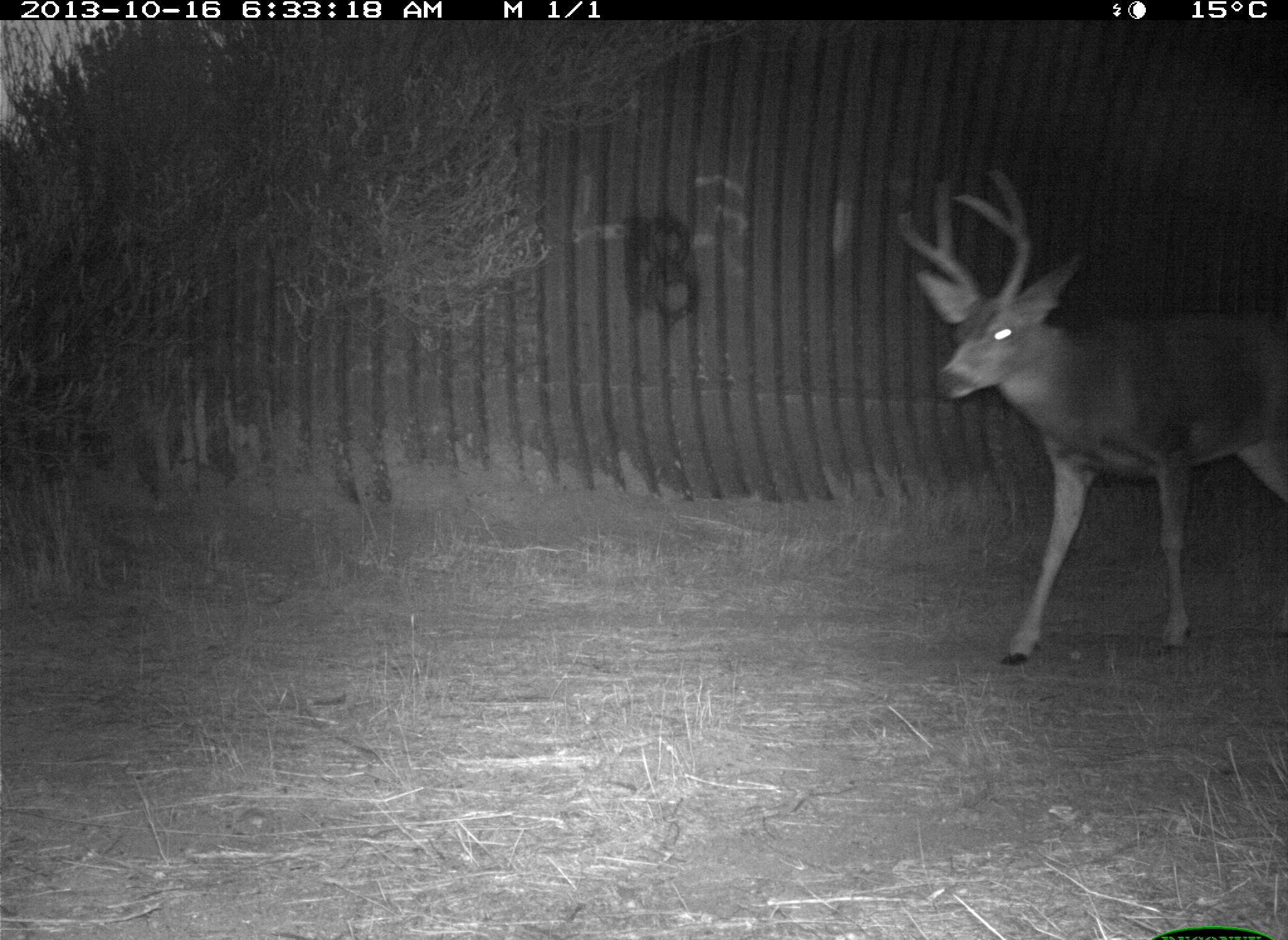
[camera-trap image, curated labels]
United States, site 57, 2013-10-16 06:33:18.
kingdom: Animalia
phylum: Chordata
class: Mammalia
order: Artiodactyla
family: Cervidae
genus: Odocoileus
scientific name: Odocoileus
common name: deer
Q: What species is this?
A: Deer (Odocoileus).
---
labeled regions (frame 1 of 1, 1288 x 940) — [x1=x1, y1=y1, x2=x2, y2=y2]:
deer: [x1=894, y1=163, x2=1288, y2=674]